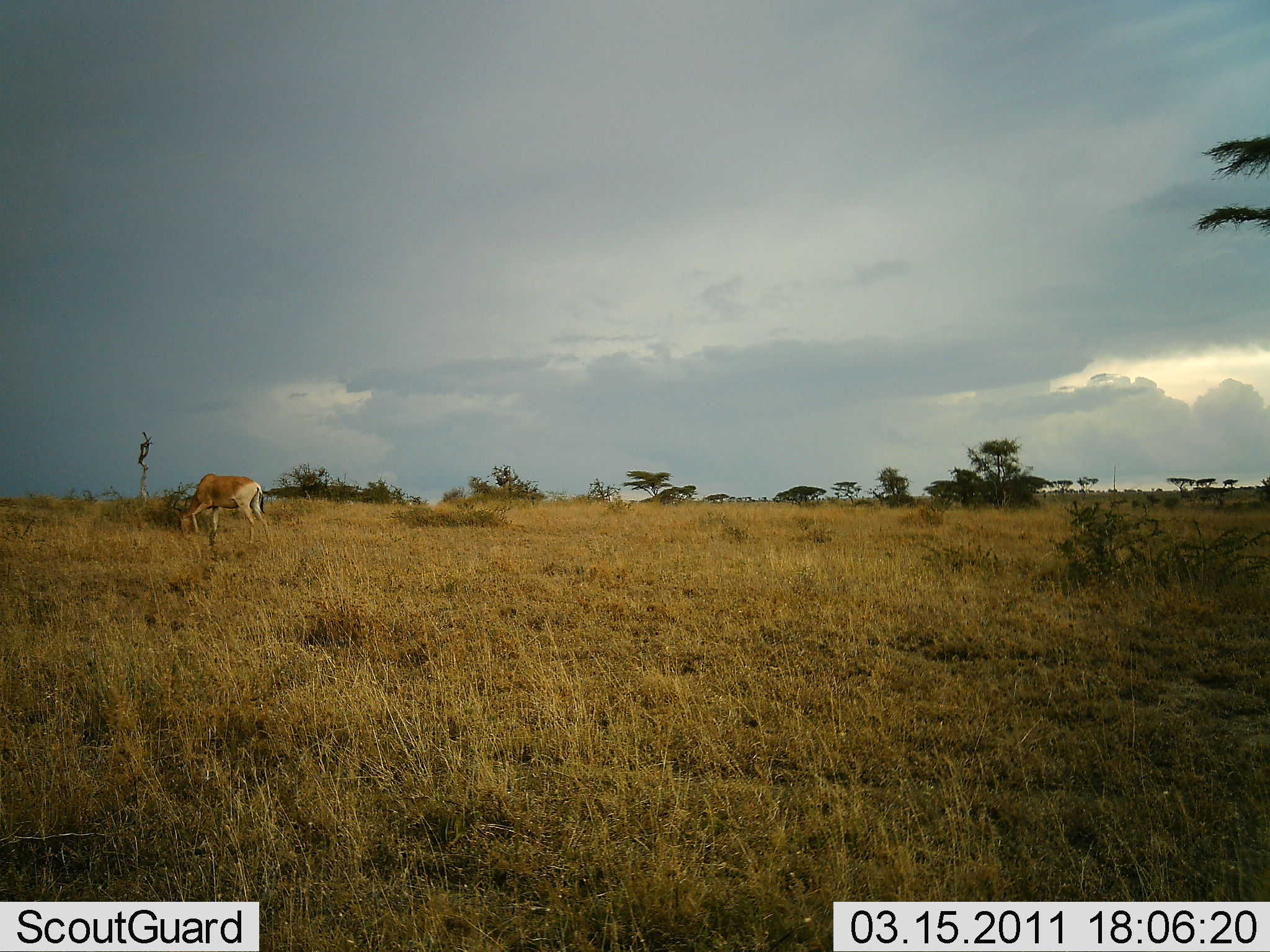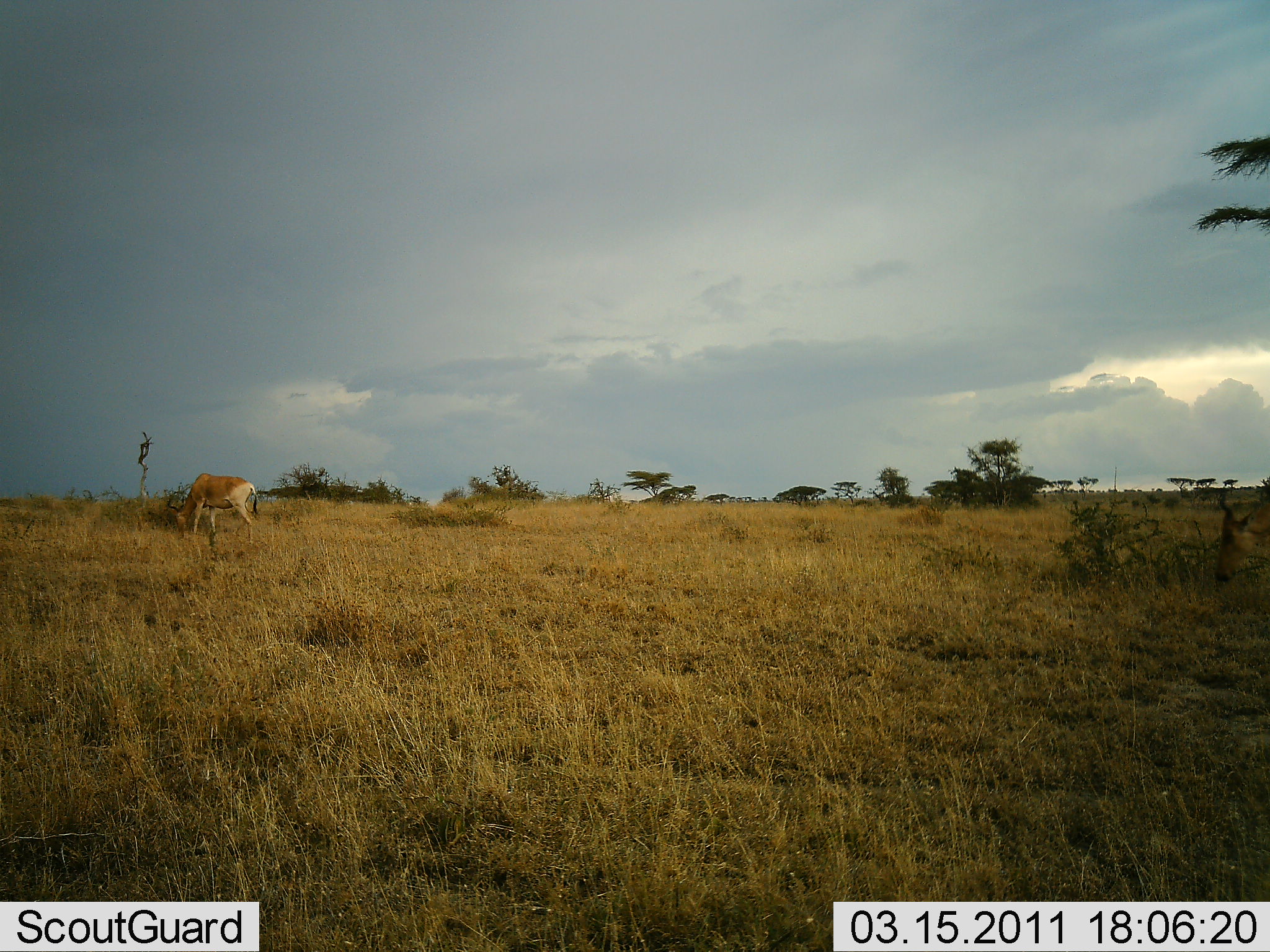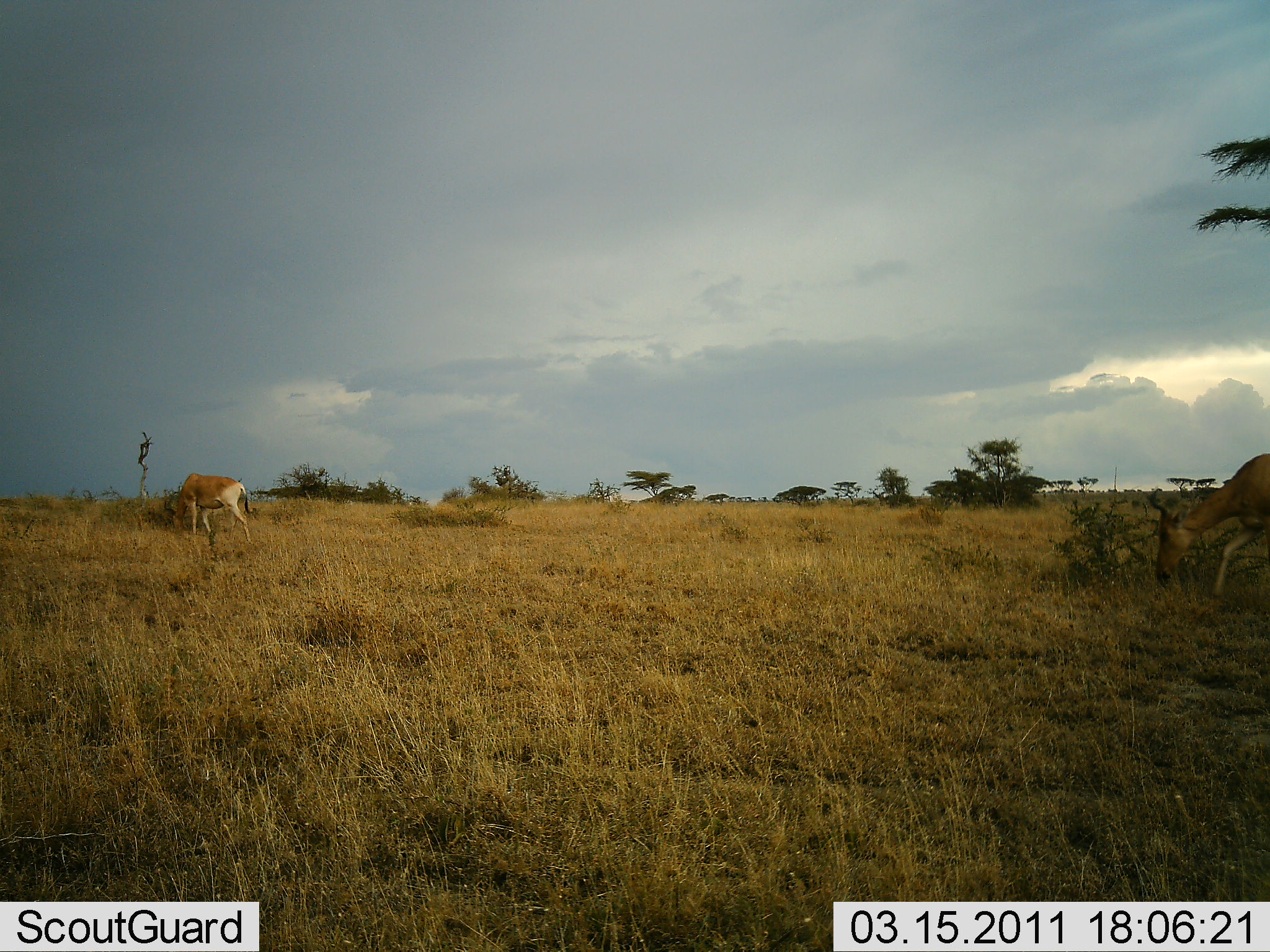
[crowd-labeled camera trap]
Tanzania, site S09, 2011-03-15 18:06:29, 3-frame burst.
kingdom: Animalia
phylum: Chordata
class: Mammalia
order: Artiodactyla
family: Bovidae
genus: Alcelaphus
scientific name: Alcelaphus buselaphus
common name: hartebeest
Hartebeest (Alcelaphus buselaphus), count 2. Behavior (volunteer vote fractions): standing 18%, resting 0%, moving 45%, interacting 0%. Young present (vote fraction): 0%. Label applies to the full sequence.